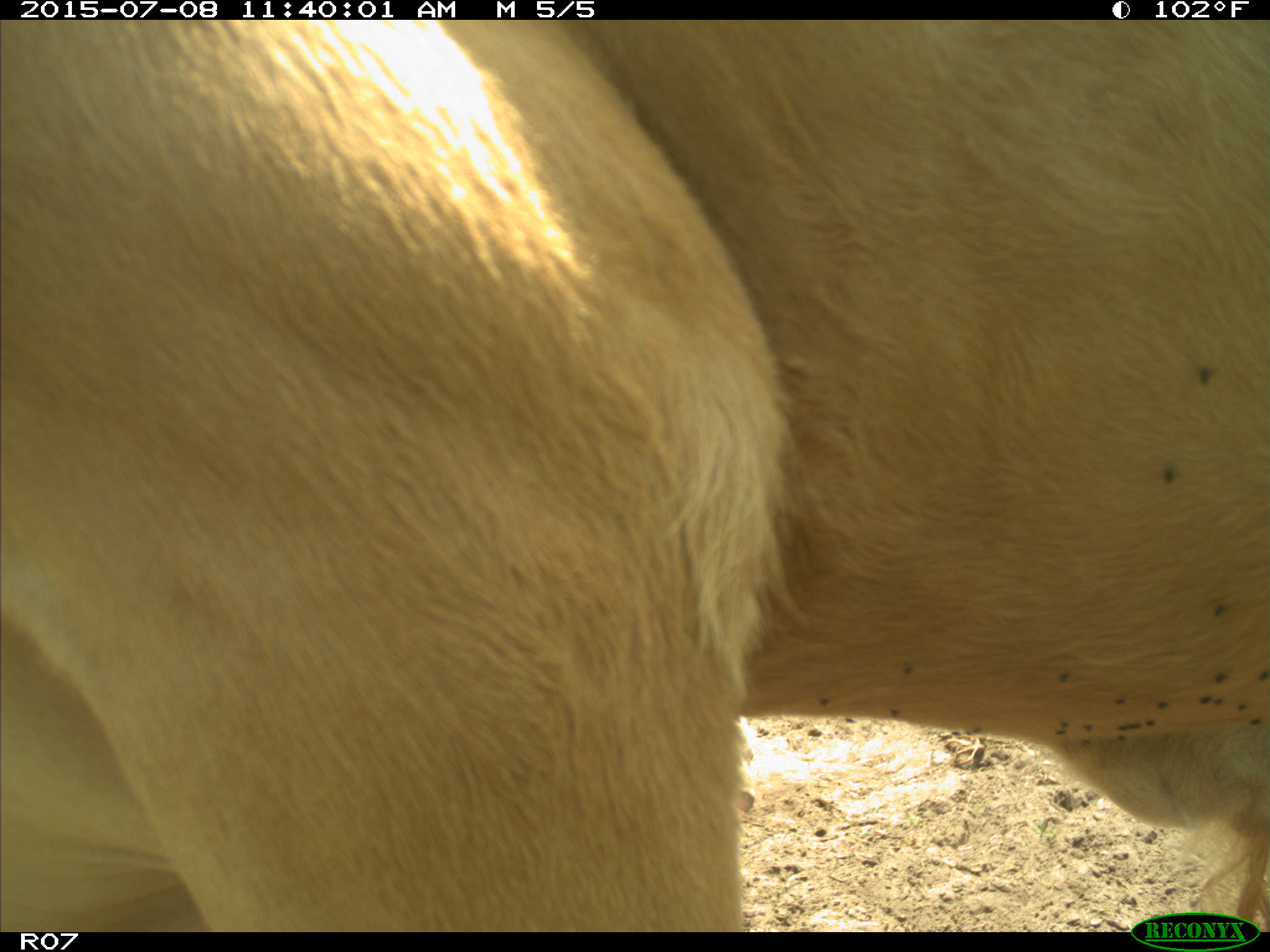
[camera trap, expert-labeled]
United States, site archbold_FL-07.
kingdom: Animalia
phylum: Chordata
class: Mammalia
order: Artiodactyla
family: Bovidae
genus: Bos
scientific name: Bos taurus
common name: domestic cow